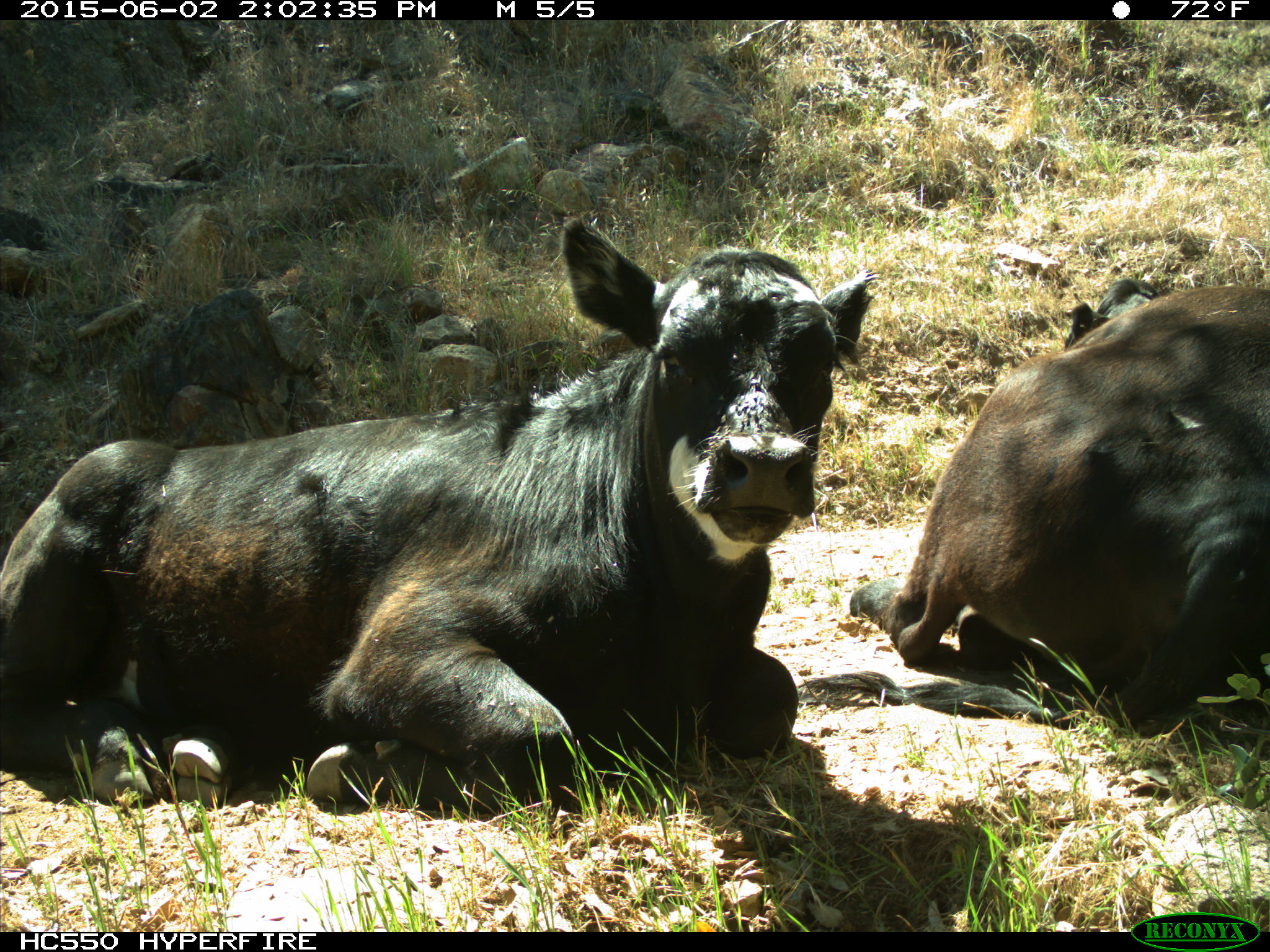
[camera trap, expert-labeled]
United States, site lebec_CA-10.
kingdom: Animalia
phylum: Chordata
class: Mammalia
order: Artiodactyla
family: Bovidae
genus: Bos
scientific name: Bos taurus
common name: domestic cow